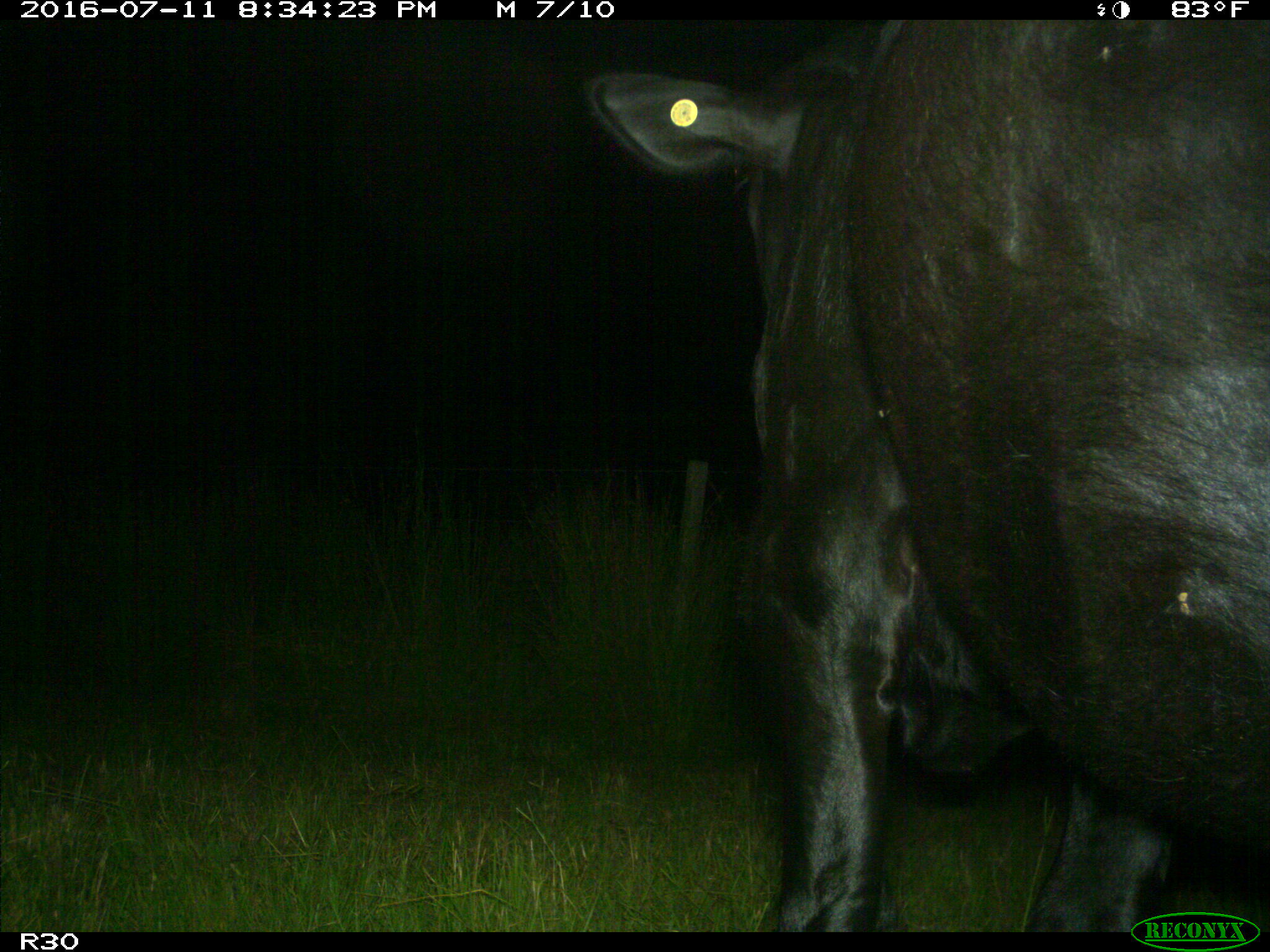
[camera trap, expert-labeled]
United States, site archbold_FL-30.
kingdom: Animalia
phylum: Chordata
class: Mammalia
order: Artiodactyla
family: Bovidae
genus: Bos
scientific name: Bos taurus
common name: domestic cow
Bos taurus (domestic cow).